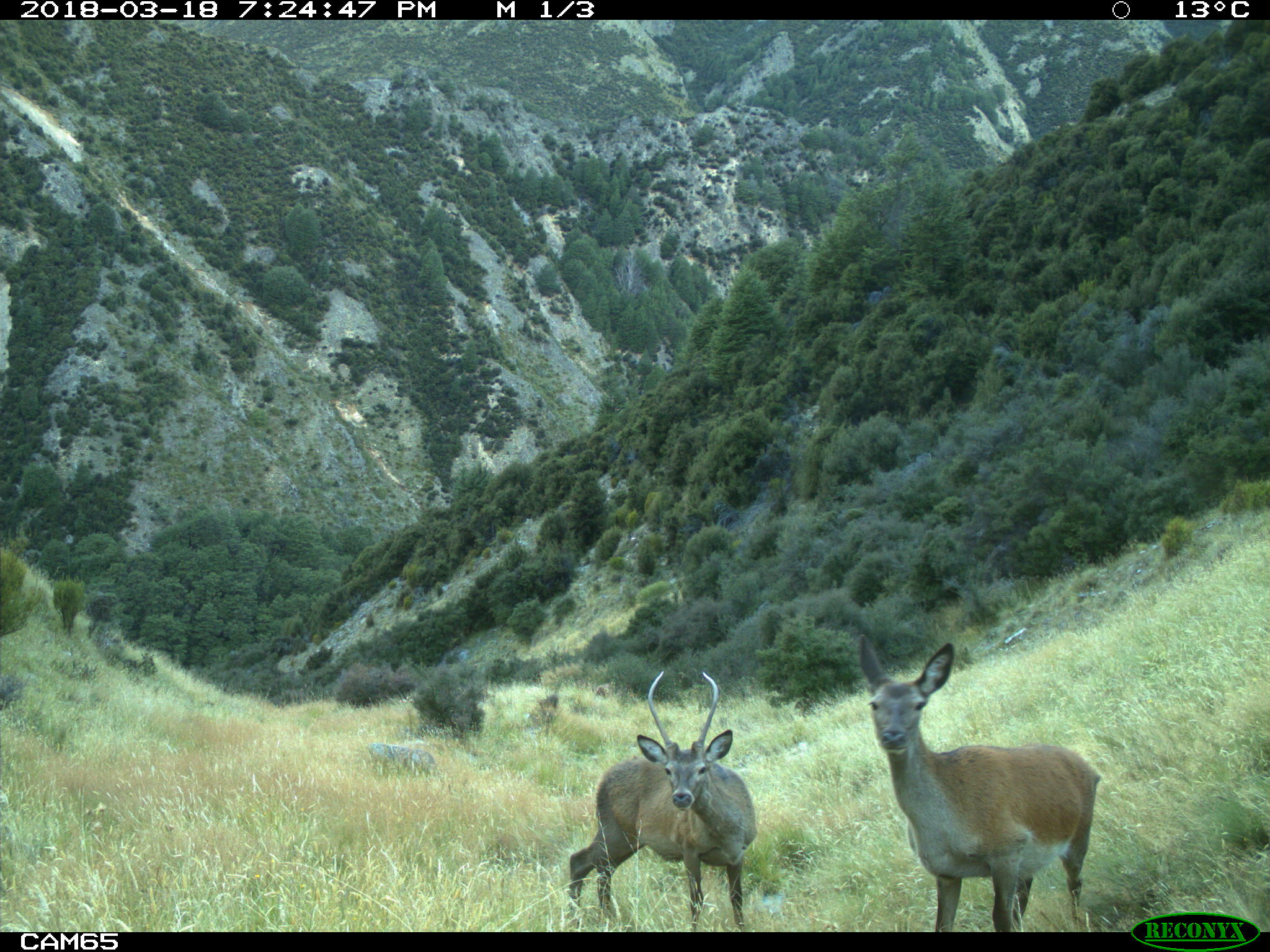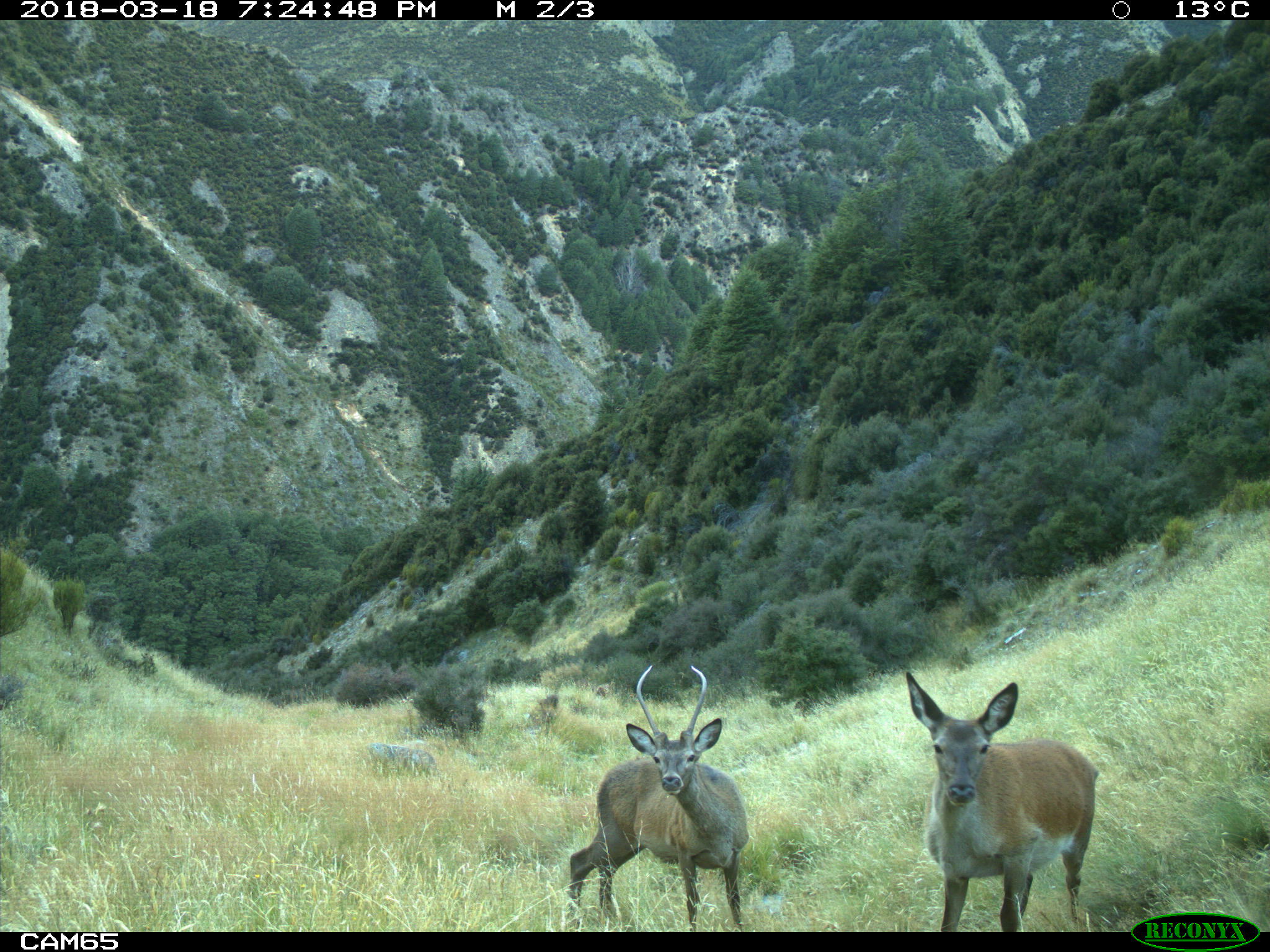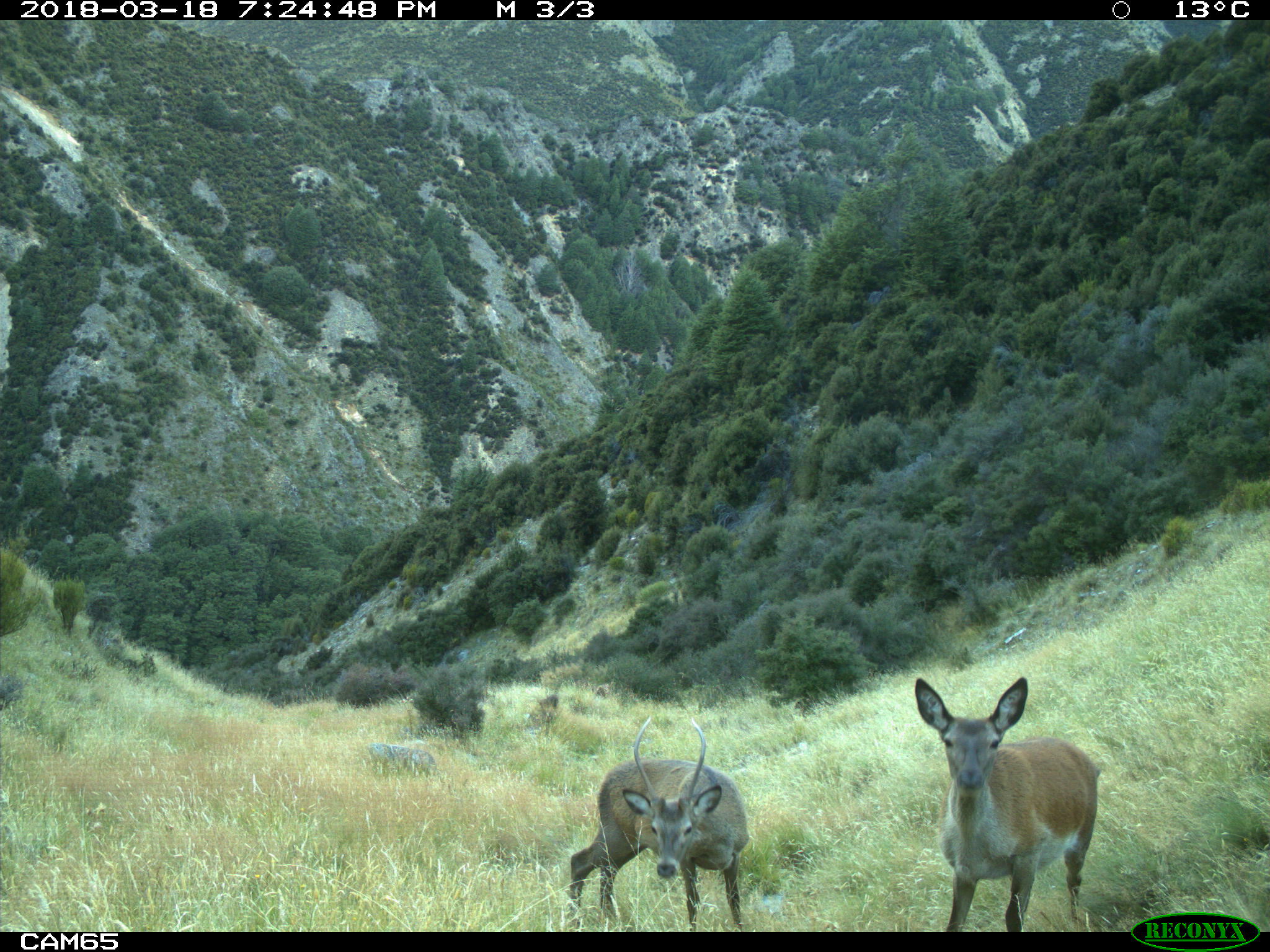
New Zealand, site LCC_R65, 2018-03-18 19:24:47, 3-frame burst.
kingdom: Animalia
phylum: Chordata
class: Mammalia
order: Artiodactyla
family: Cervidae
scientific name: Cervidae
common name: deer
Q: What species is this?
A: Deer (Cervidae).